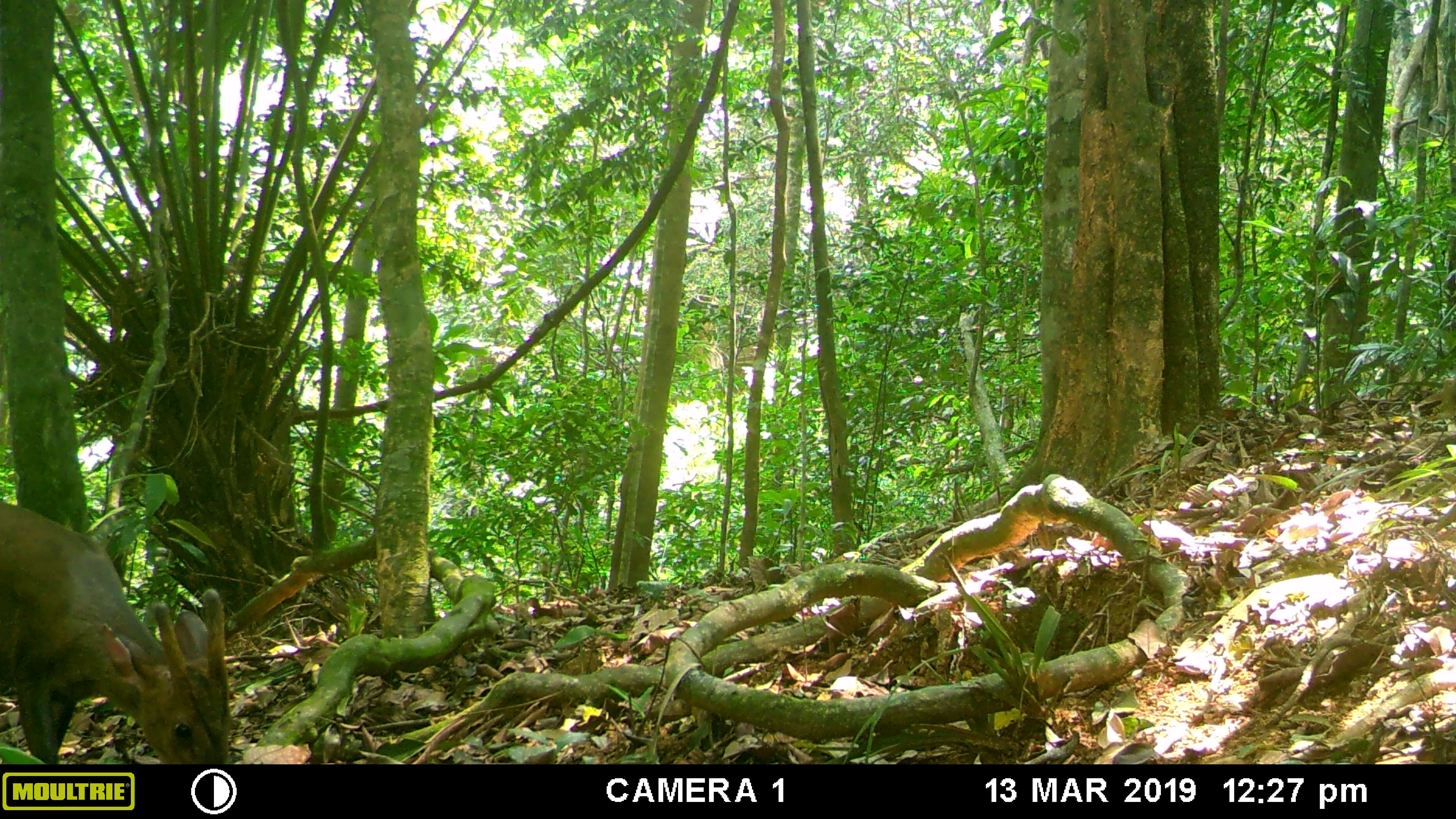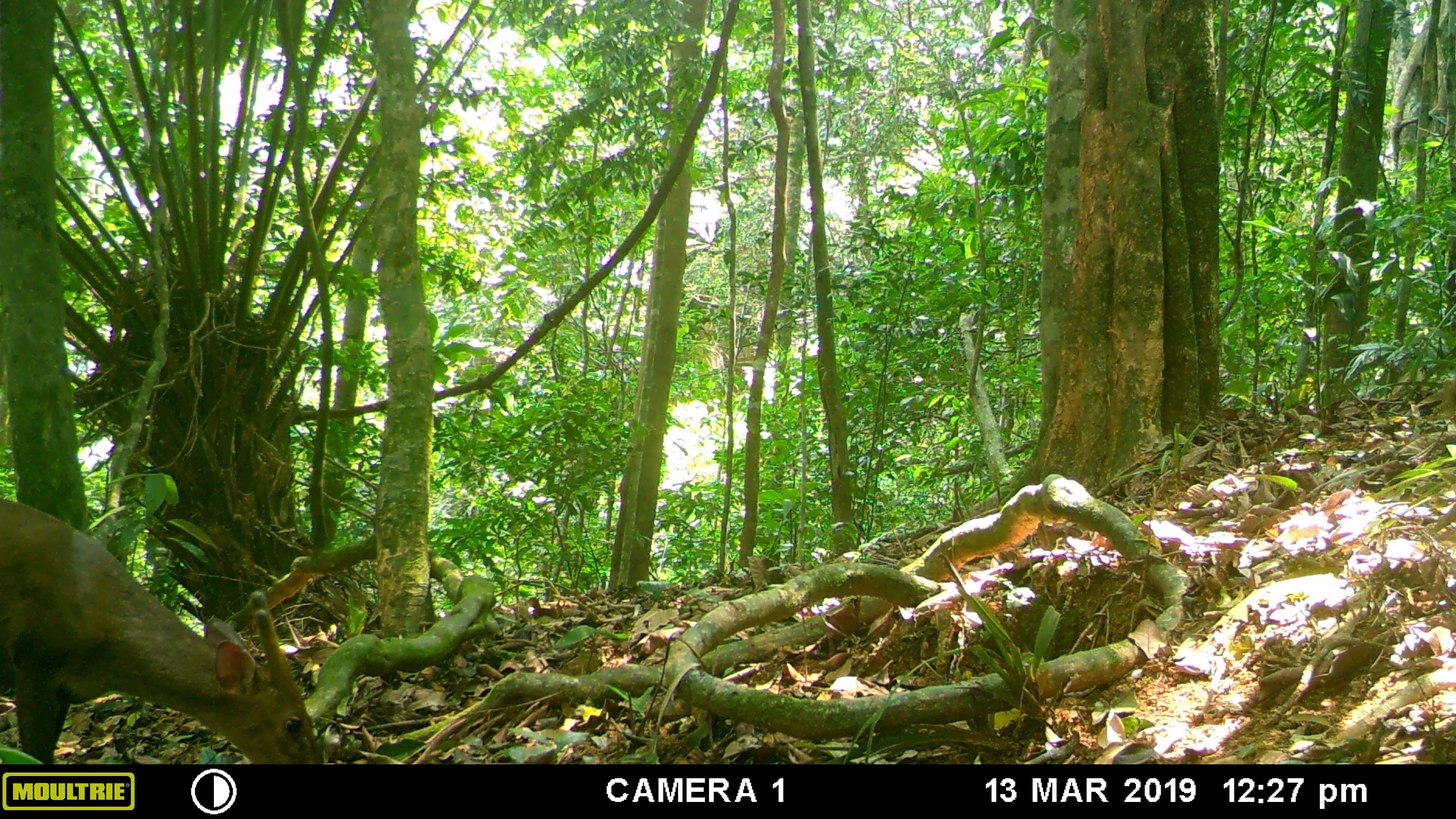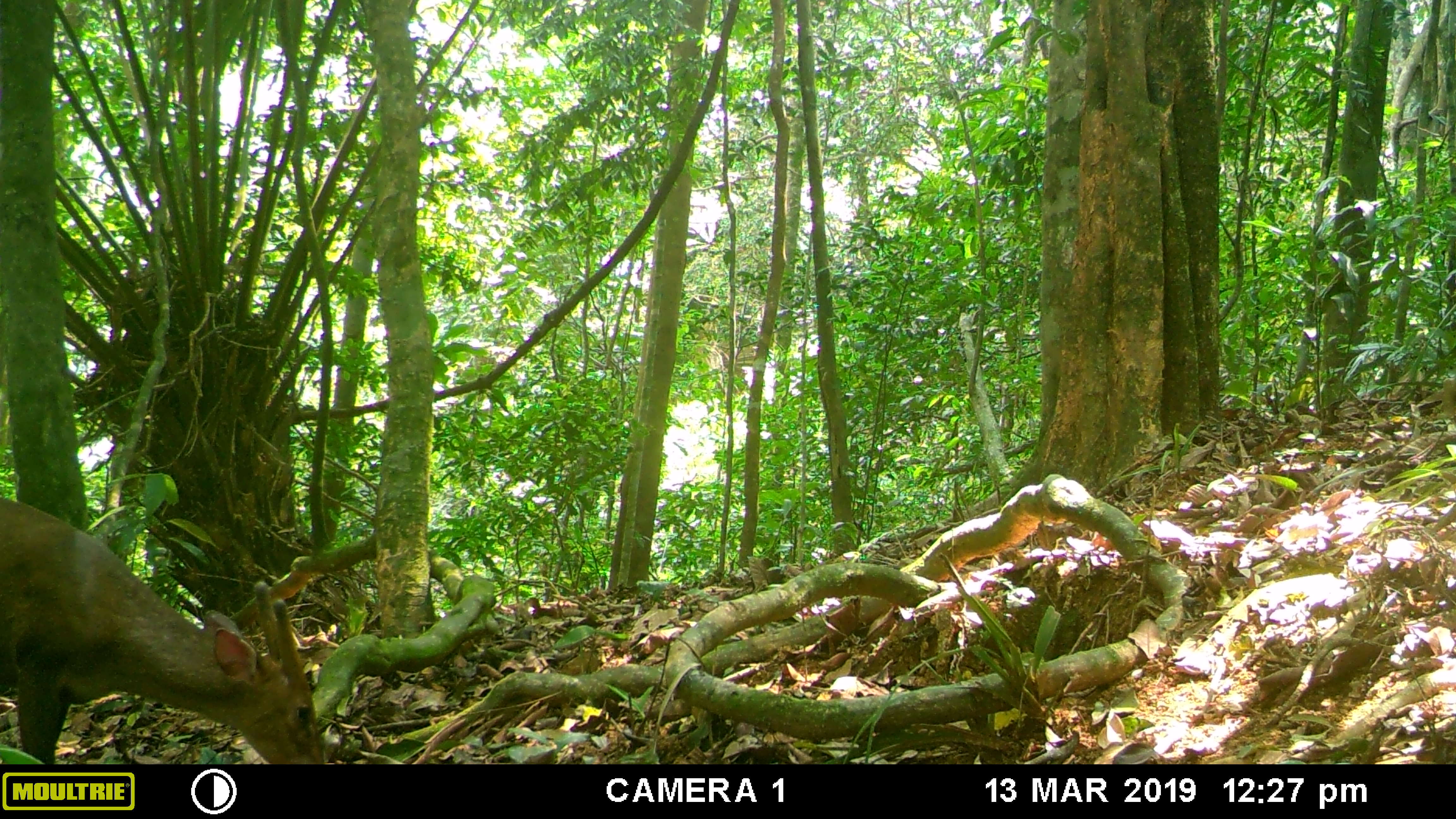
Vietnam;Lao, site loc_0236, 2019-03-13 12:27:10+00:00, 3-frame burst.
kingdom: Animalia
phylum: Chordata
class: Mammalia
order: Artiodactyla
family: Cervidae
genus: Muntiacus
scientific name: Muntiacus vuquangensis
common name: large-antlered muntjac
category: large antlered muntjac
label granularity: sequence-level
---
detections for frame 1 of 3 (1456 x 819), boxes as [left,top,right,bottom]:
large antlered muntjac: [0,500,232,764]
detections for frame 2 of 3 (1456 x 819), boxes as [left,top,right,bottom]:
large antlered muntjac: [0,499,322,764]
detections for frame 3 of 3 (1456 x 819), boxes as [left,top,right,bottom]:
large antlered muntjac: [0,498,323,764]